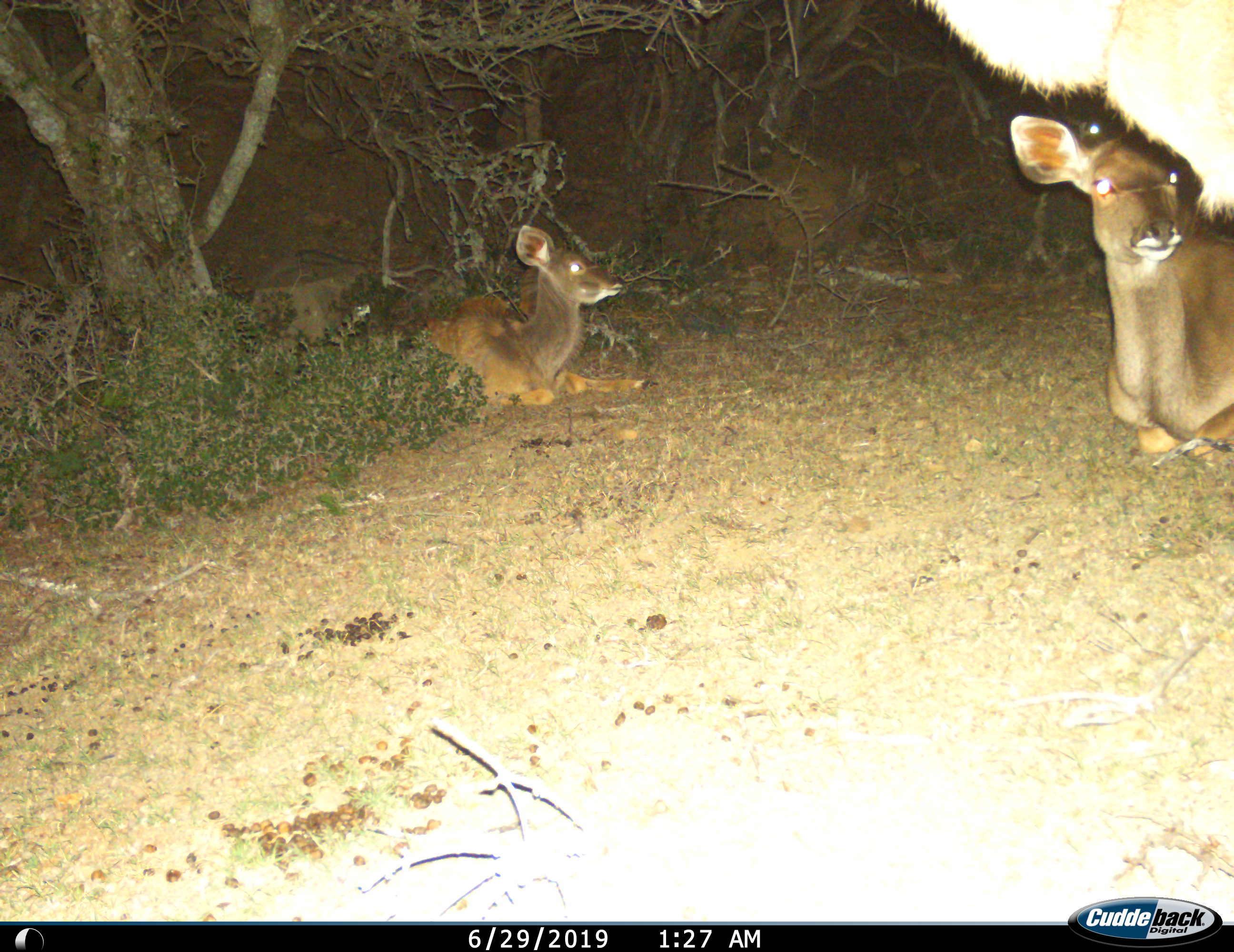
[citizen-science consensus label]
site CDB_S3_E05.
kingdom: Animalia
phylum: Chordata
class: Mammalia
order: Artiodactyla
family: Bovidae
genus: Tragelaphus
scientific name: Tragelaphus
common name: kudu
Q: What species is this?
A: Kudu (Tragelaphus).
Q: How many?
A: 3.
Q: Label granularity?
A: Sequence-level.